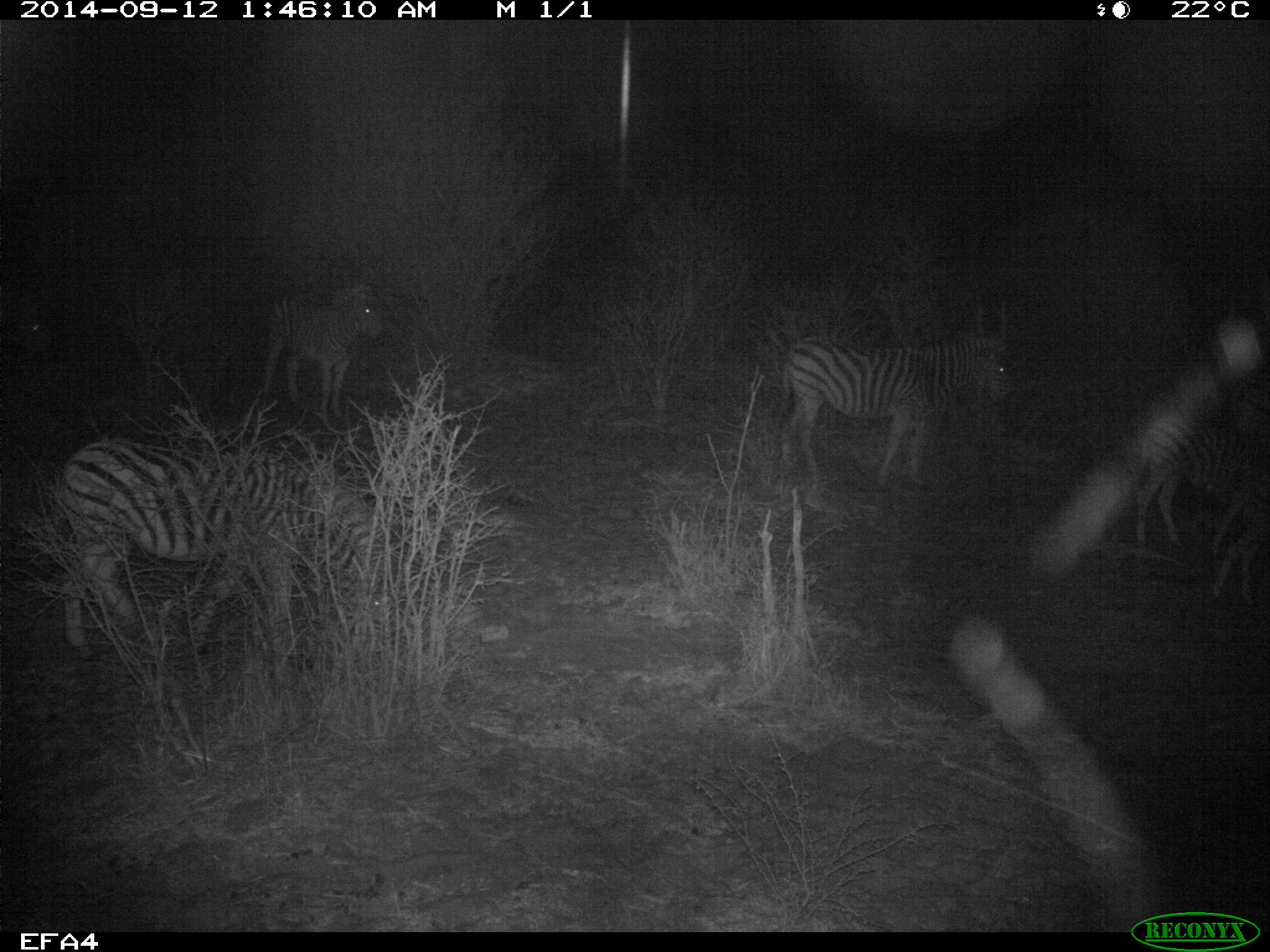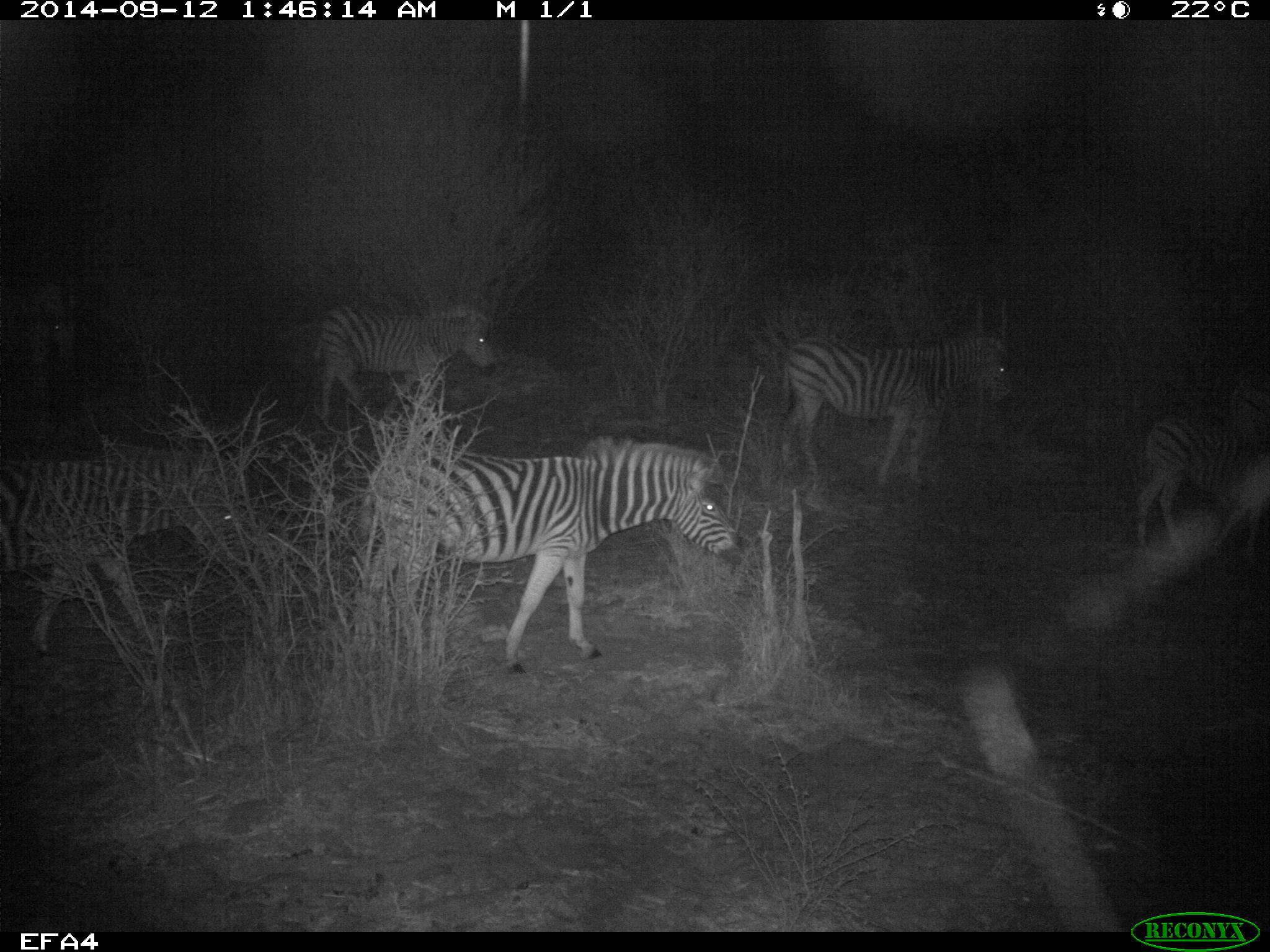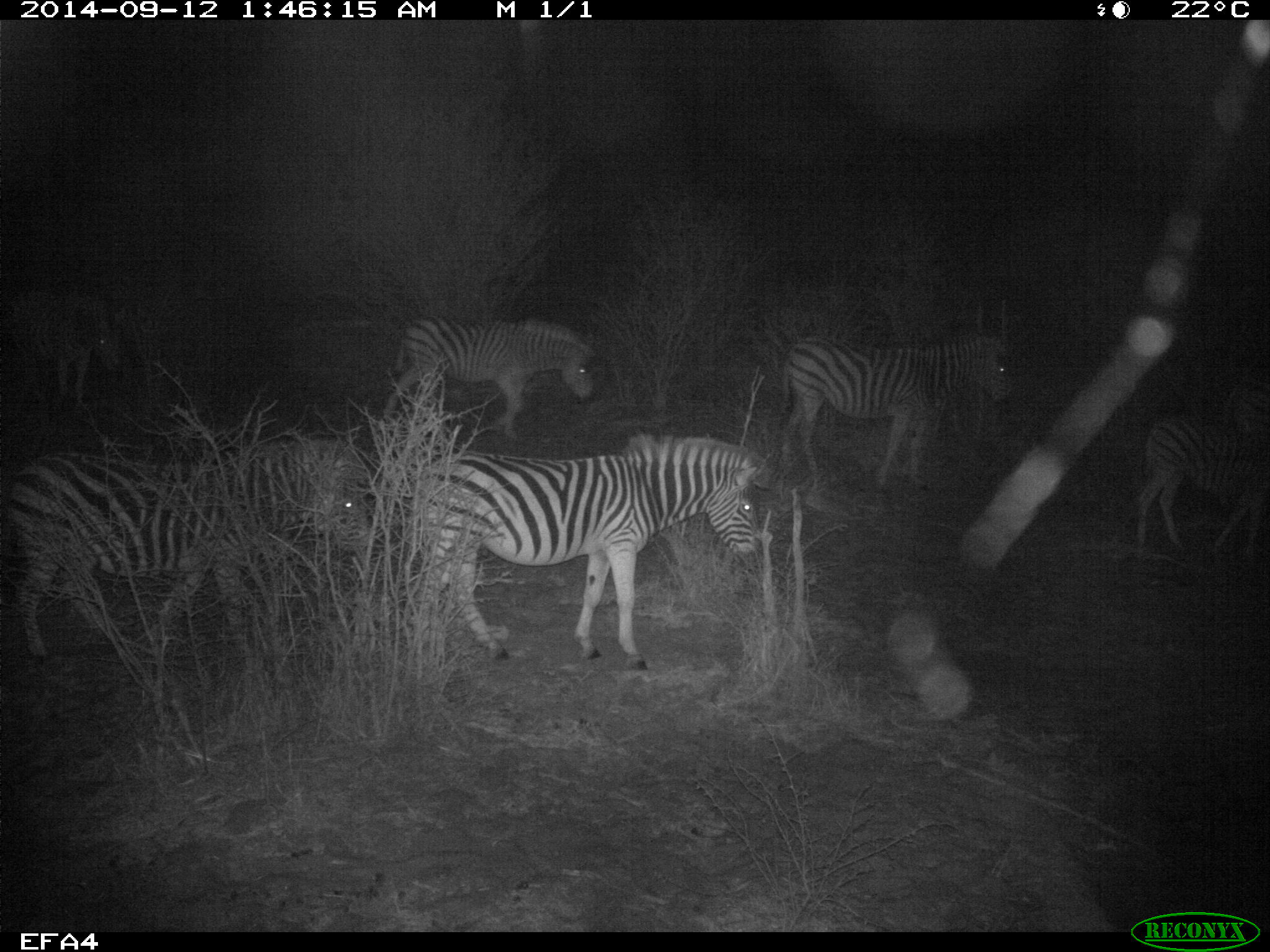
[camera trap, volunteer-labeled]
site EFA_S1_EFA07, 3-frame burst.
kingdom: Animalia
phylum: Chordata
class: Mammalia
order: Perissodactyla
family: Equidae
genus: Equus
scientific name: Equus quagga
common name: plains zebra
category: zebraplains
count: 6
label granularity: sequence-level